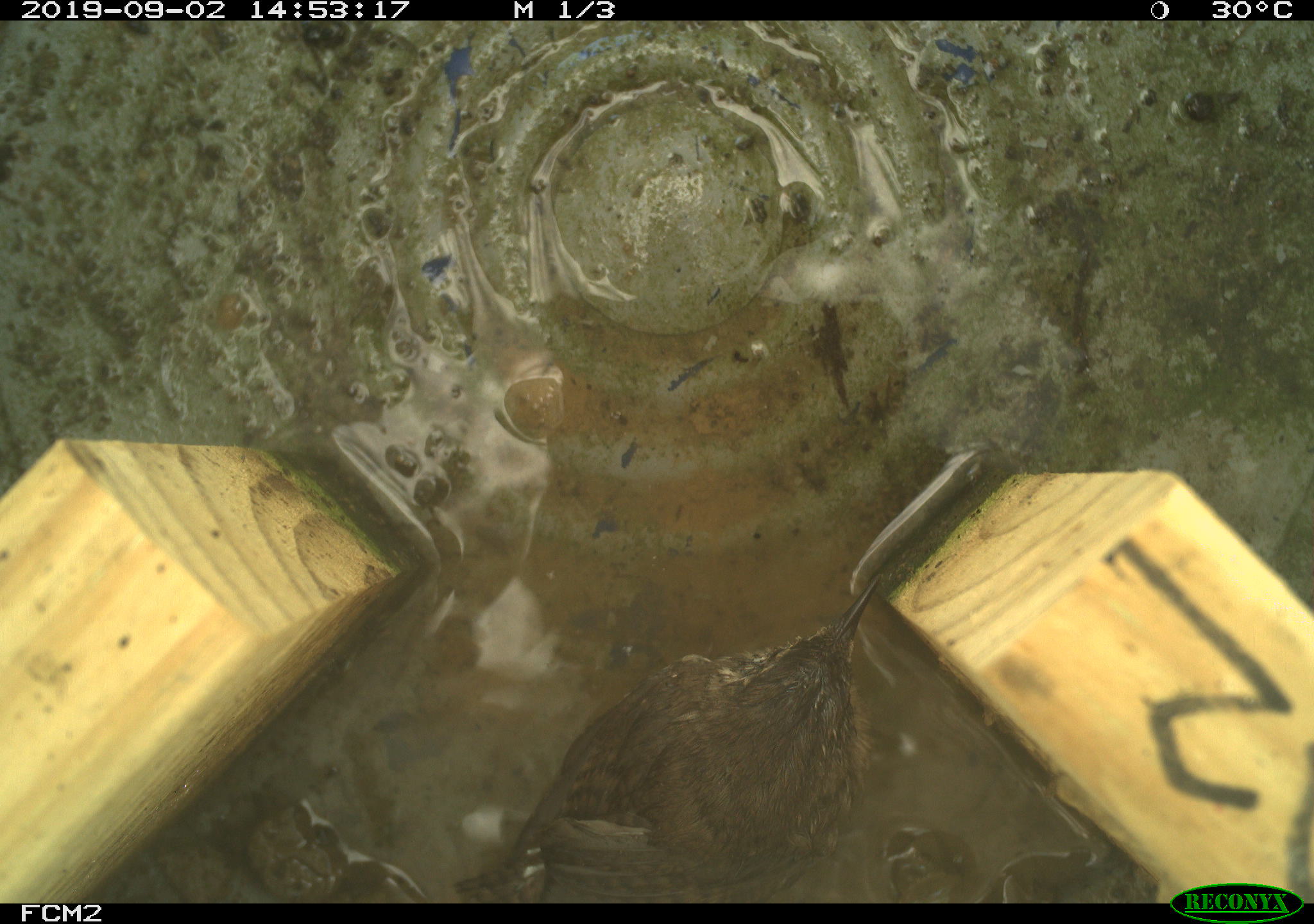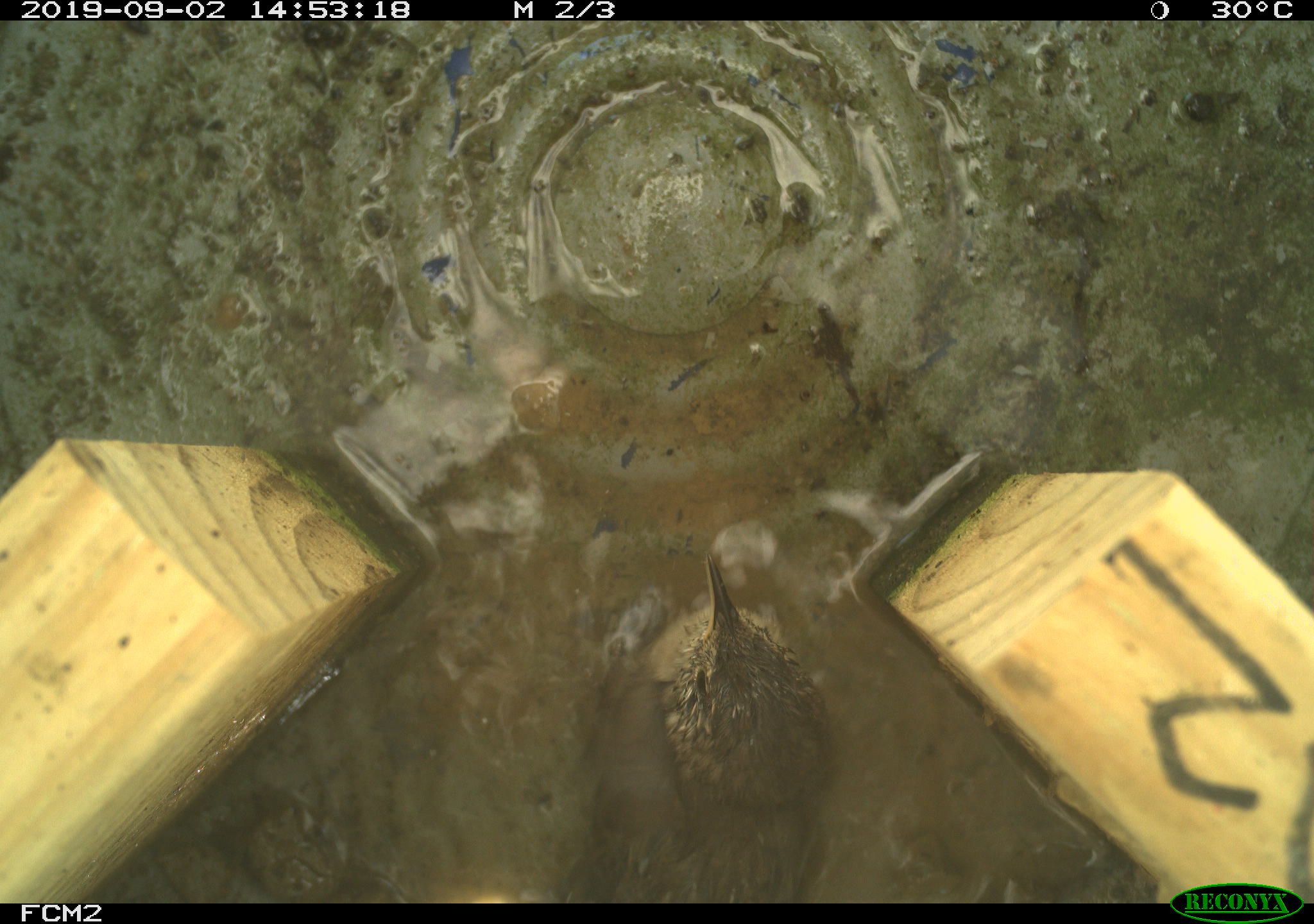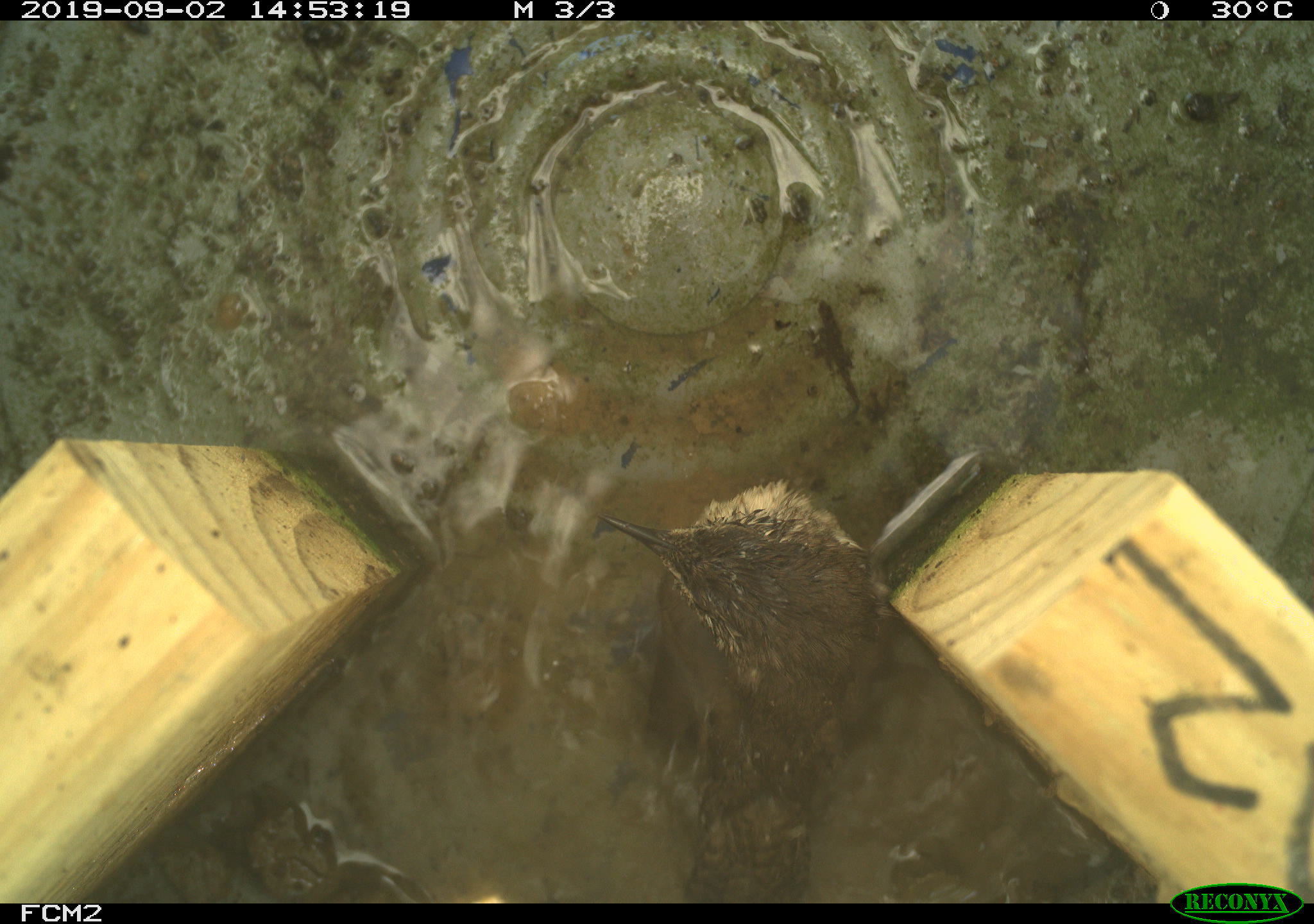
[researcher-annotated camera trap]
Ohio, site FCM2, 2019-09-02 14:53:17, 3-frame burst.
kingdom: Animalia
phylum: Chordata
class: Aves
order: Passeriformes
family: Troglodytidae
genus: Troglodytes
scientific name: Troglodytes aedon aedon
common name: northern house wren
Northern house wren (Troglodytes aedon aedon).